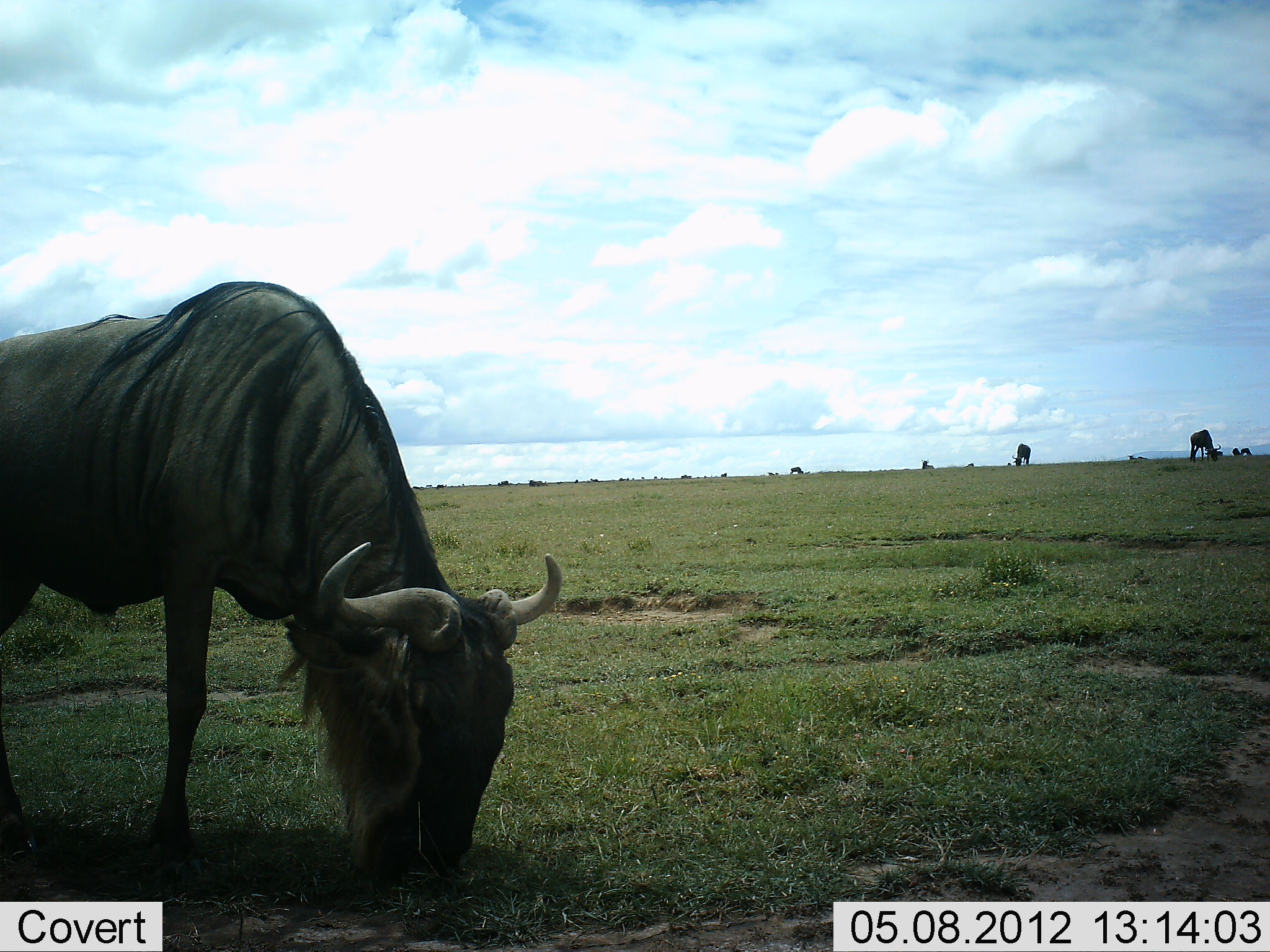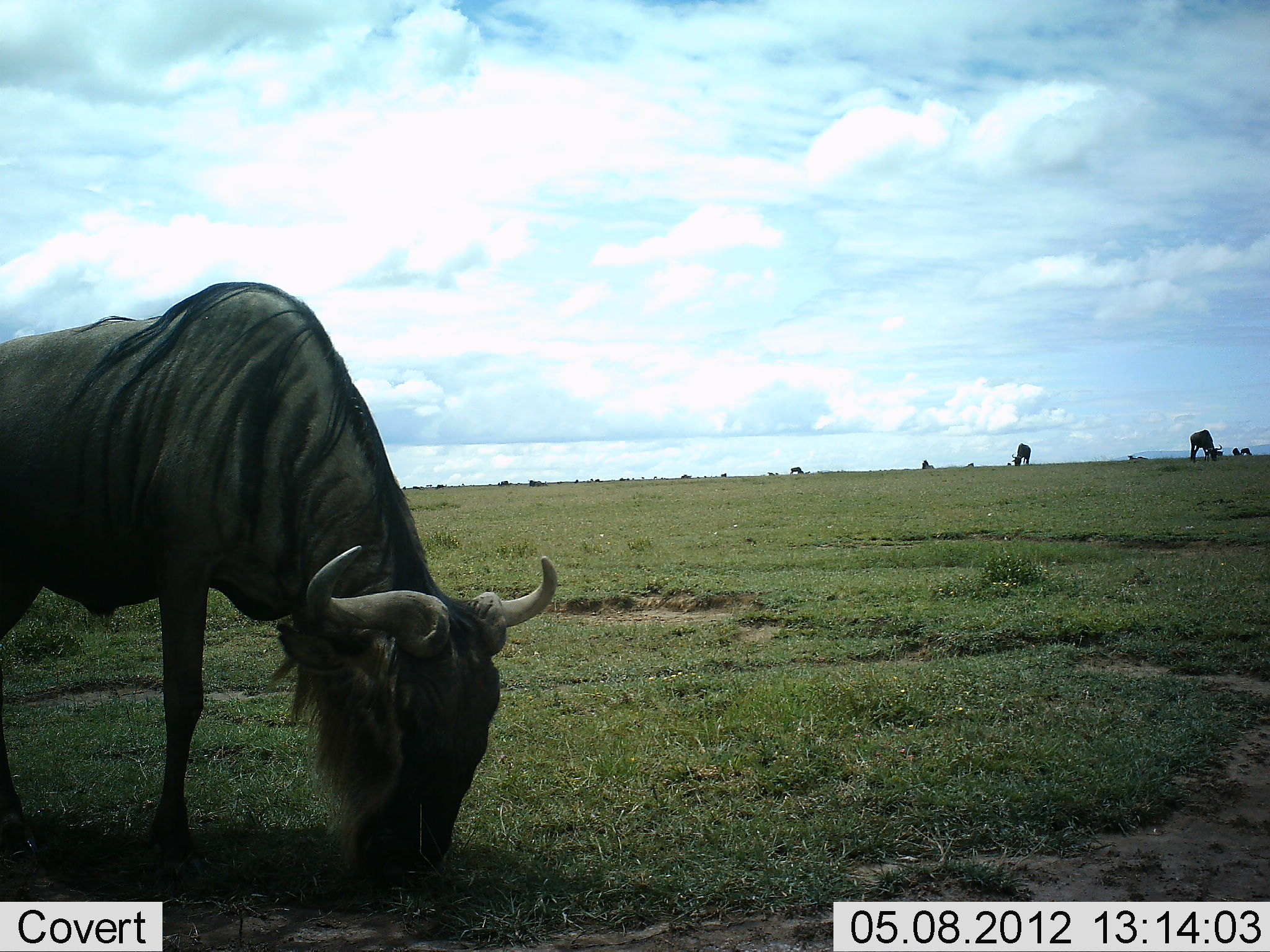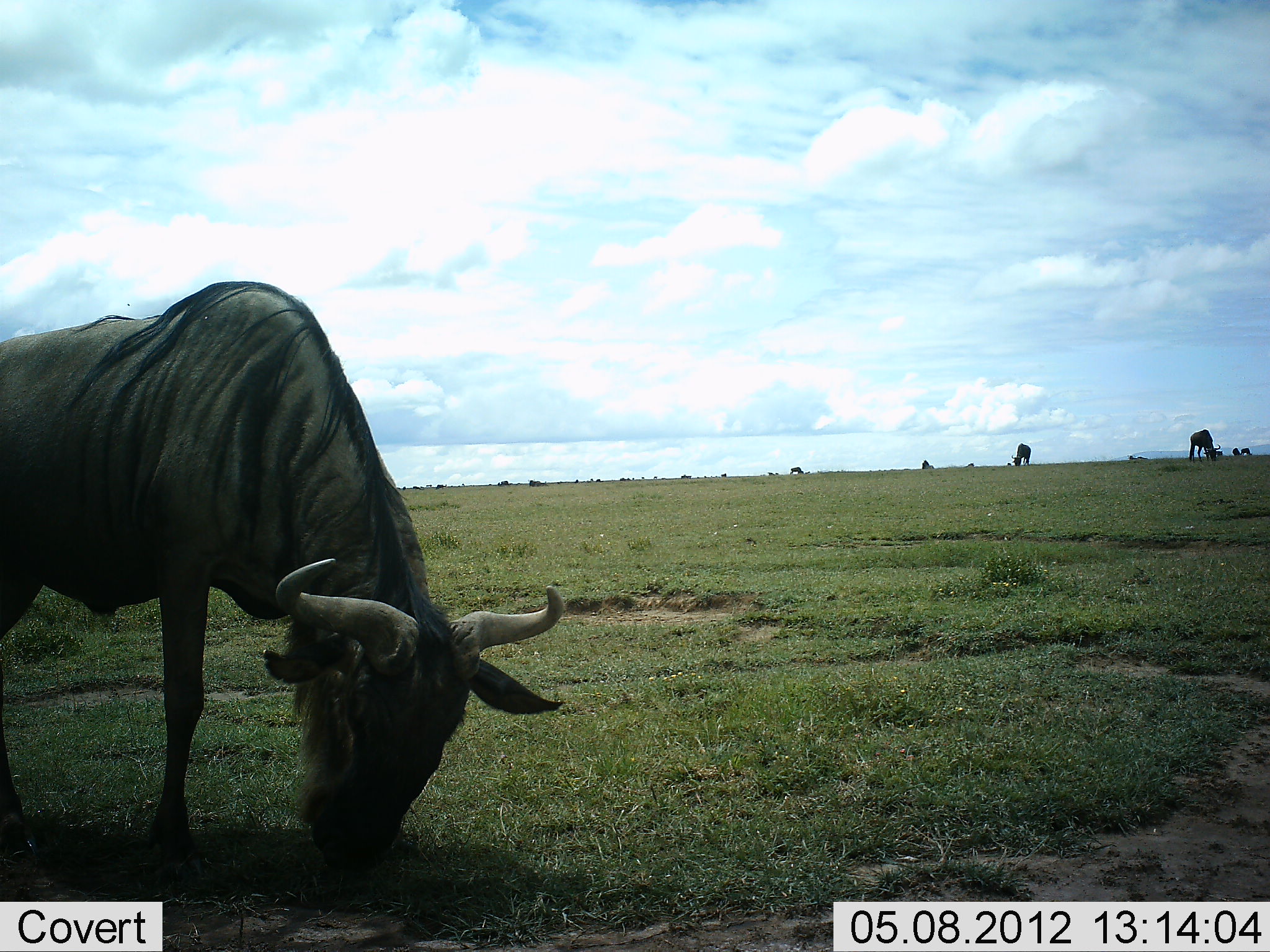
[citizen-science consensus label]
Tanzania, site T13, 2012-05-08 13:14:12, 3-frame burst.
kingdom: Animalia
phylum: Chordata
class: Mammalia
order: Artiodactyla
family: Bovidae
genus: Connochaetes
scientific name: Connochaetes taurinus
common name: blue wildebeest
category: wildebeest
Wildebeest (blue wildebeest) (Connochaetes taurinus), count 4. Behavior (volunteer vote fractions): standing 50%, resting 0%, moving 0%, interacting 0%. Young present (vote fraction): 0%. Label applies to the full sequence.